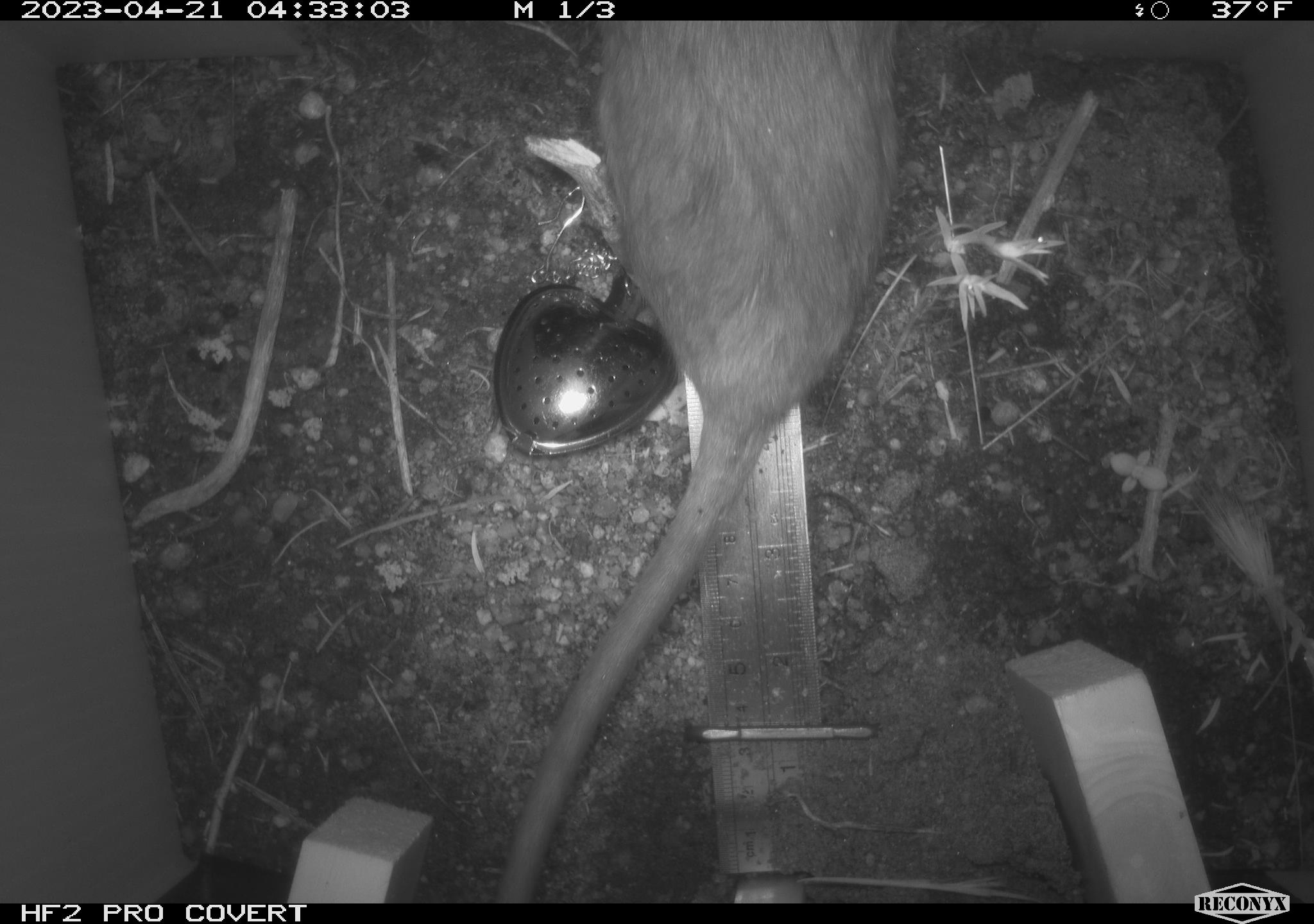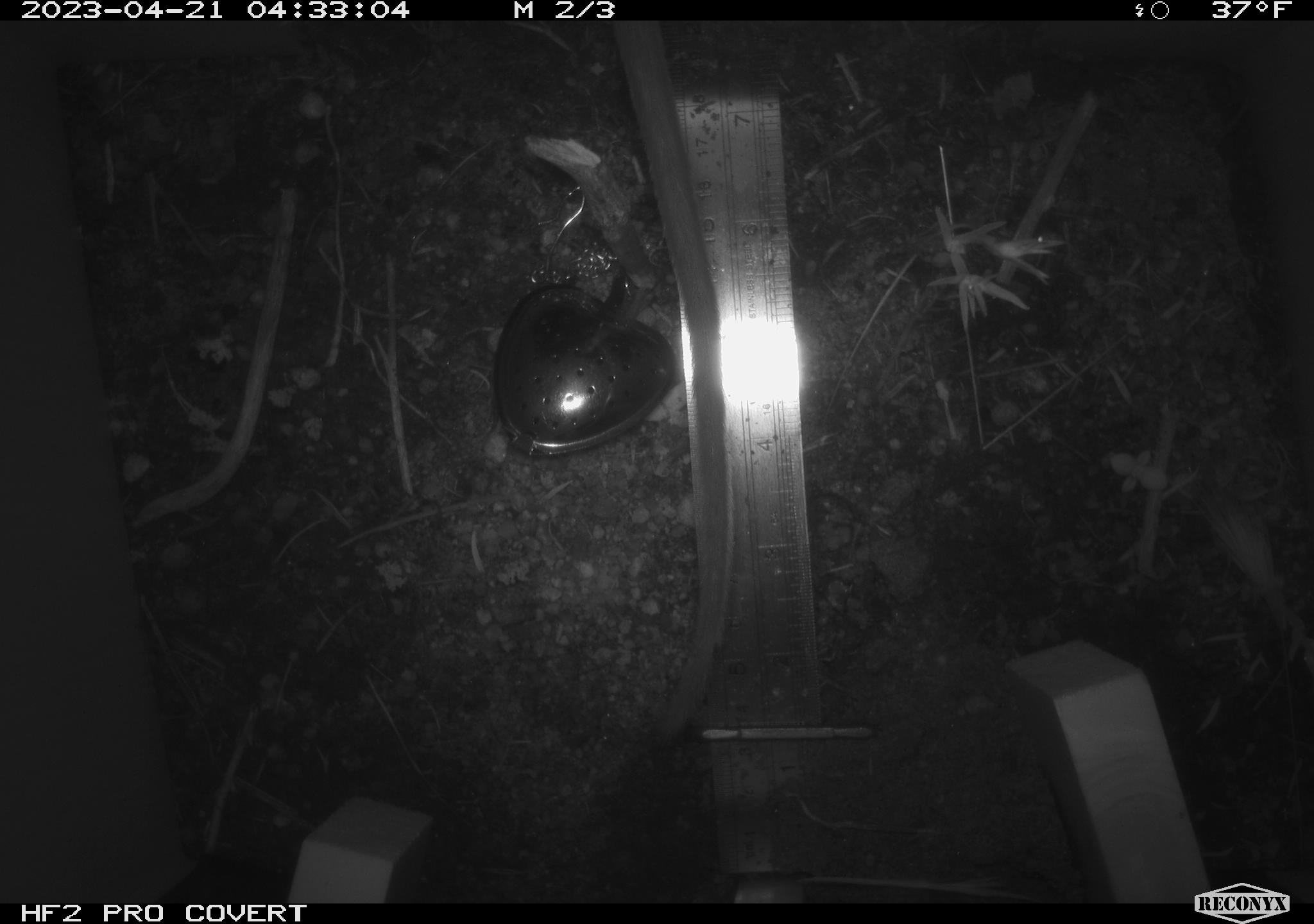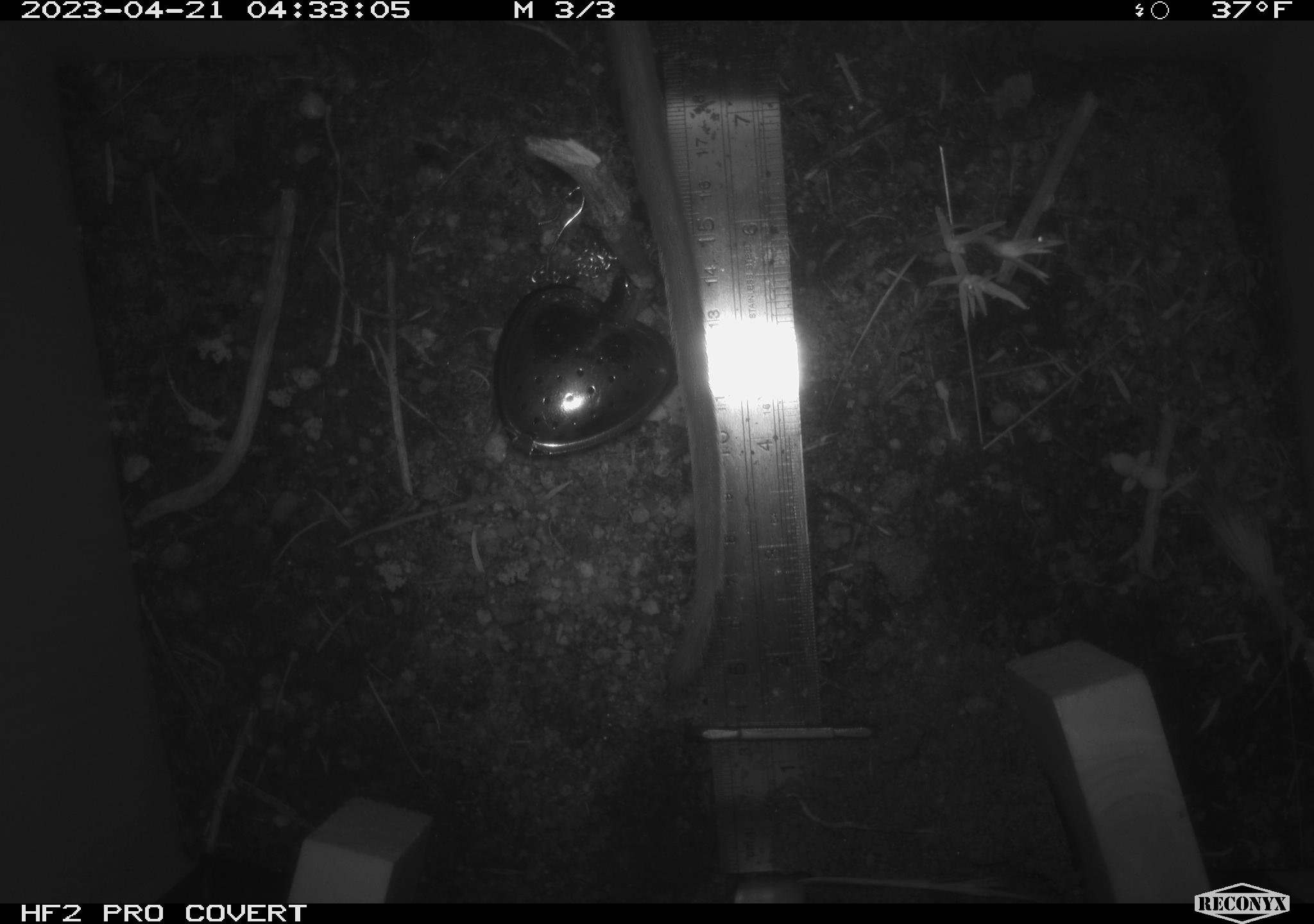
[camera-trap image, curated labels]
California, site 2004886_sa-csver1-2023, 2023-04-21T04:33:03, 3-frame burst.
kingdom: Animalia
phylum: Chordata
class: Mammalia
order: Rodentia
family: Cricetidae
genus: Neotoma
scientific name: Neotoma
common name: pack rat or woodrat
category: neotoma species